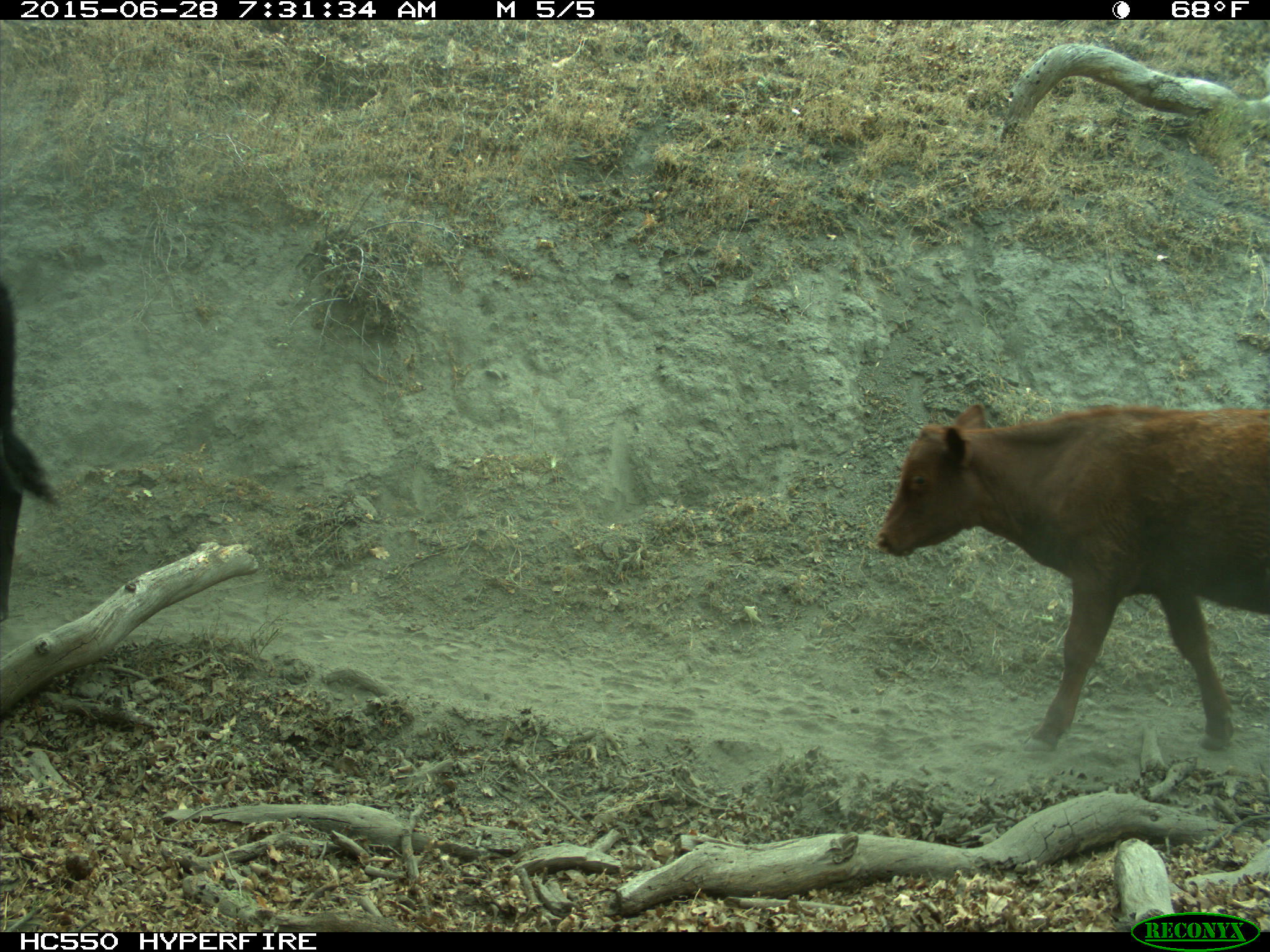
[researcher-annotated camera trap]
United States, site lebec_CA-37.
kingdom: Animalia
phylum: Chordata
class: Mammalia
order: Artiodactyla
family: Bovidae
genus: Bos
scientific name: Bos taurus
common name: domestic cow